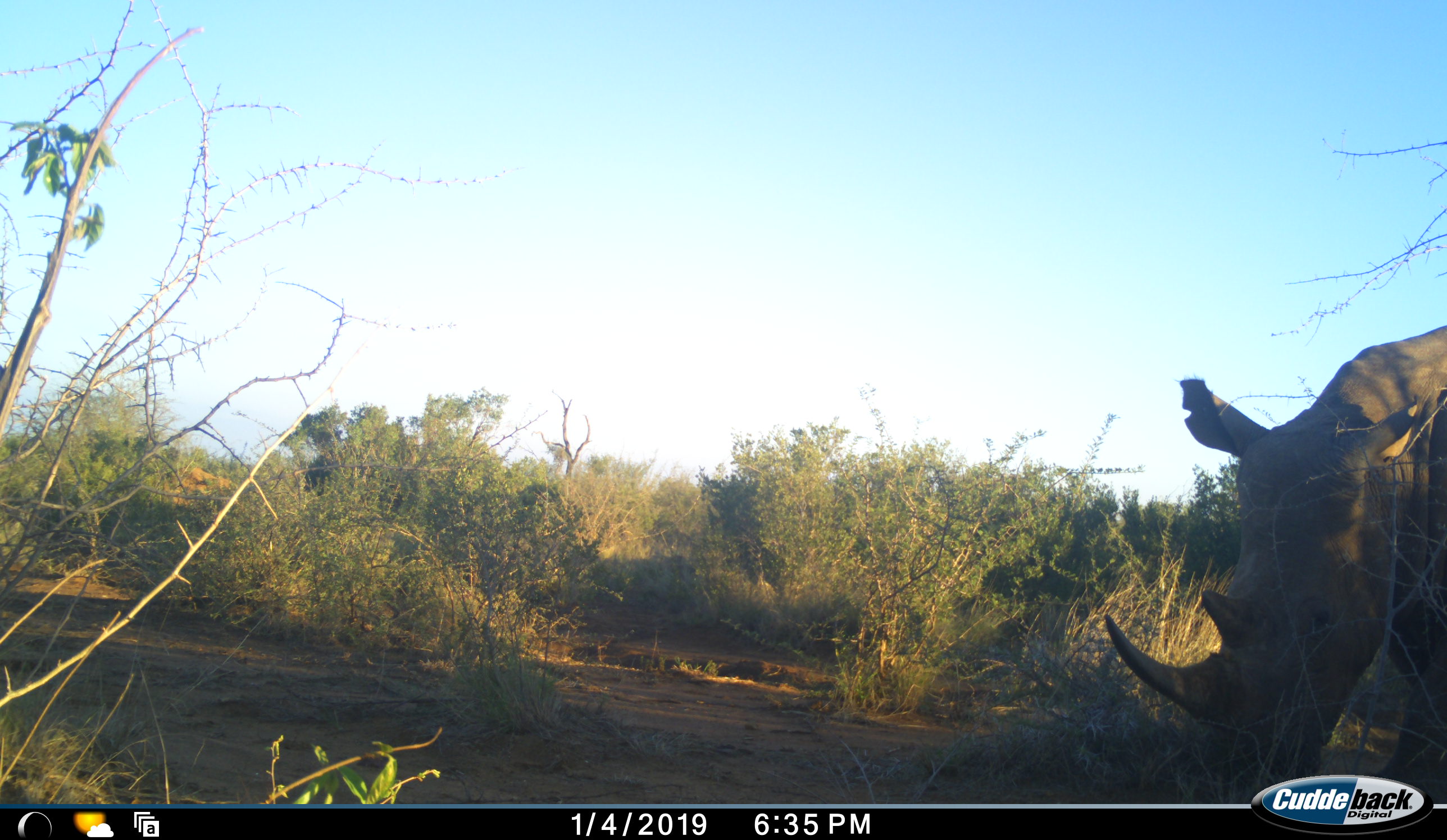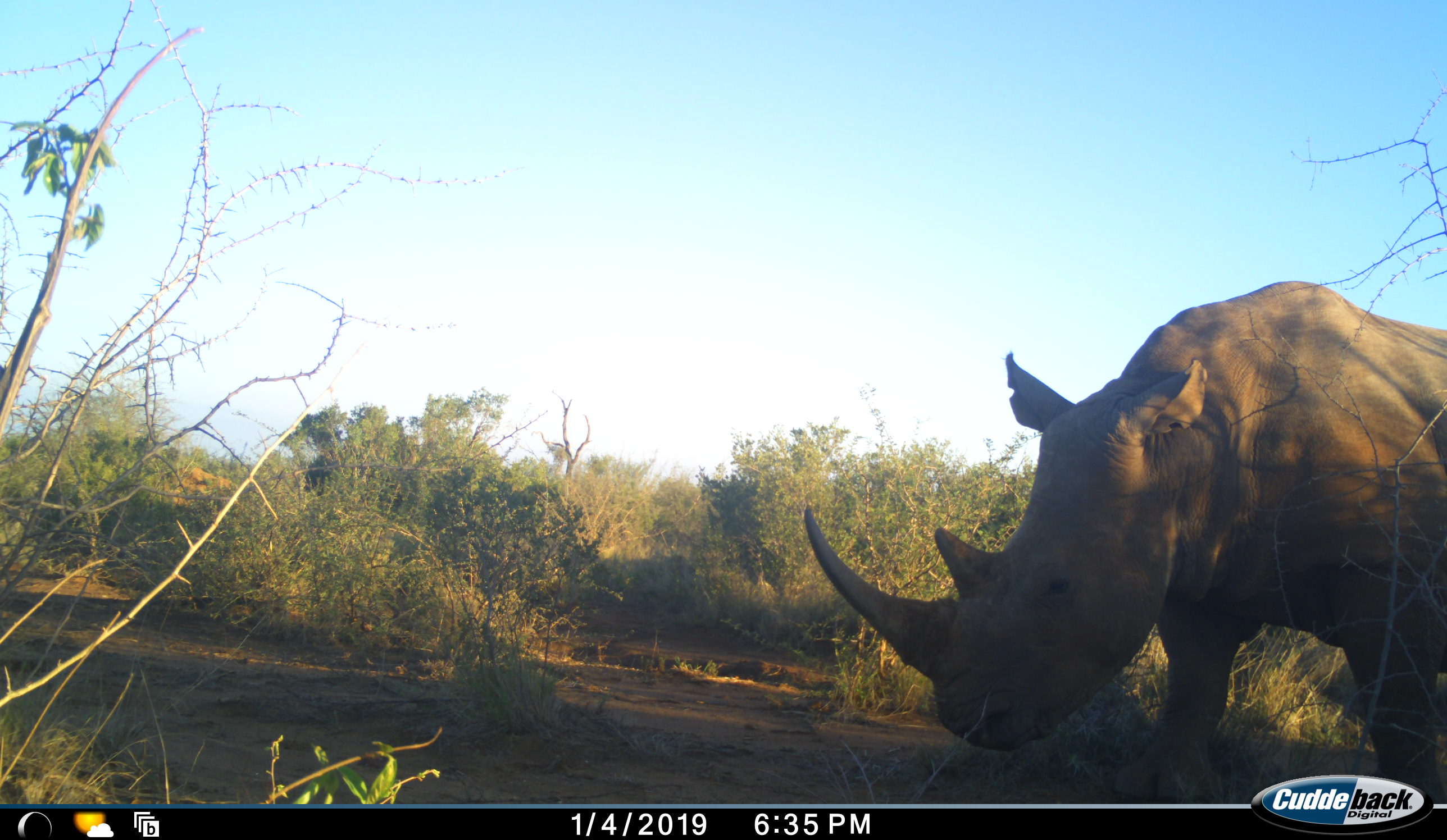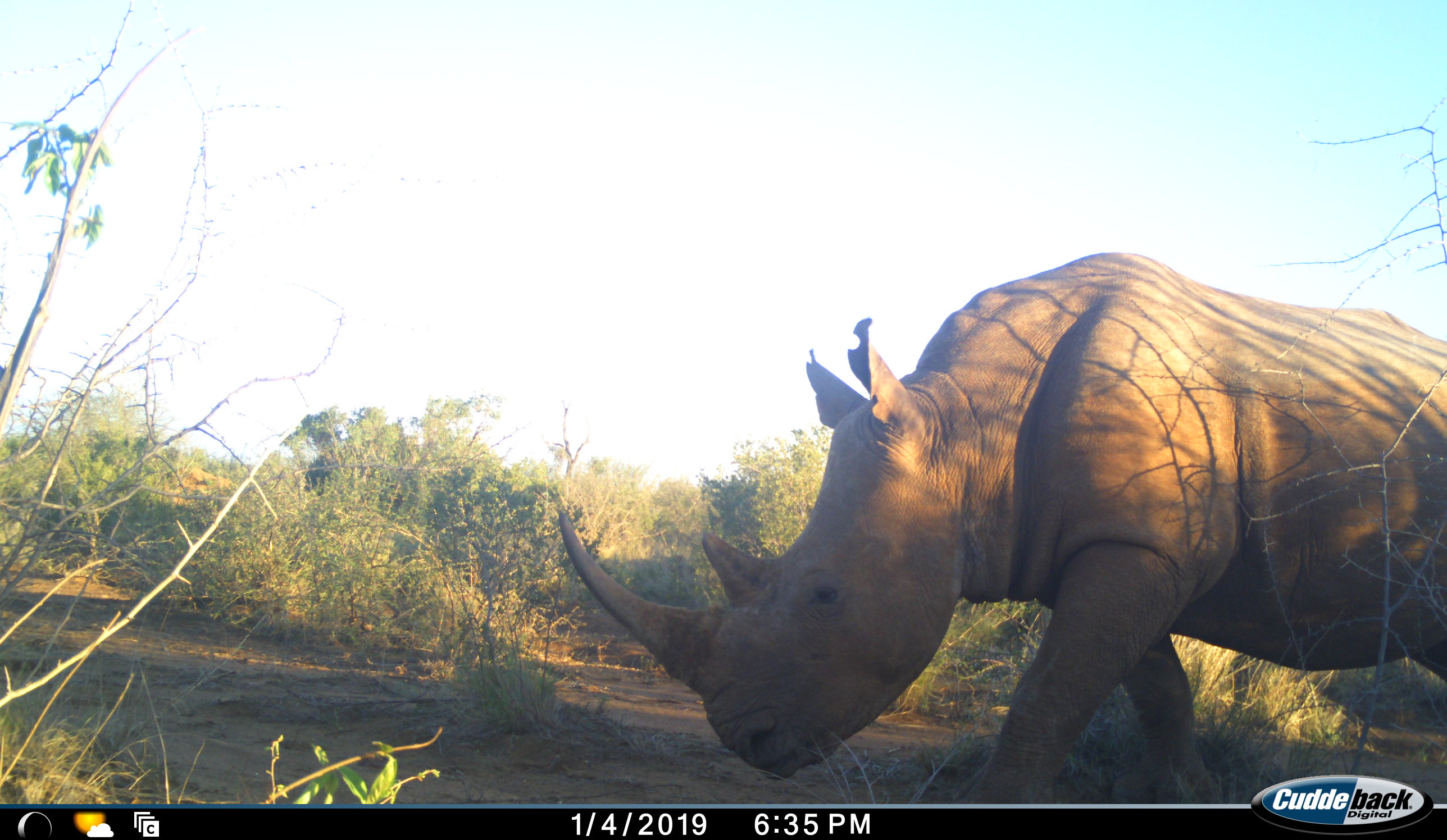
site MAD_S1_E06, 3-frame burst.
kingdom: Animalia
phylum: Chordata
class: Mammalia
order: Perissodactyla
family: Rhinocerotidae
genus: Ceratotherium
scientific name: Ceratotherium simum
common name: white rhinoceros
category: rhinoceroswhite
Rhinoceroswhite (white rhinoceros) (Ceratotherium simum), count 1. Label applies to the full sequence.